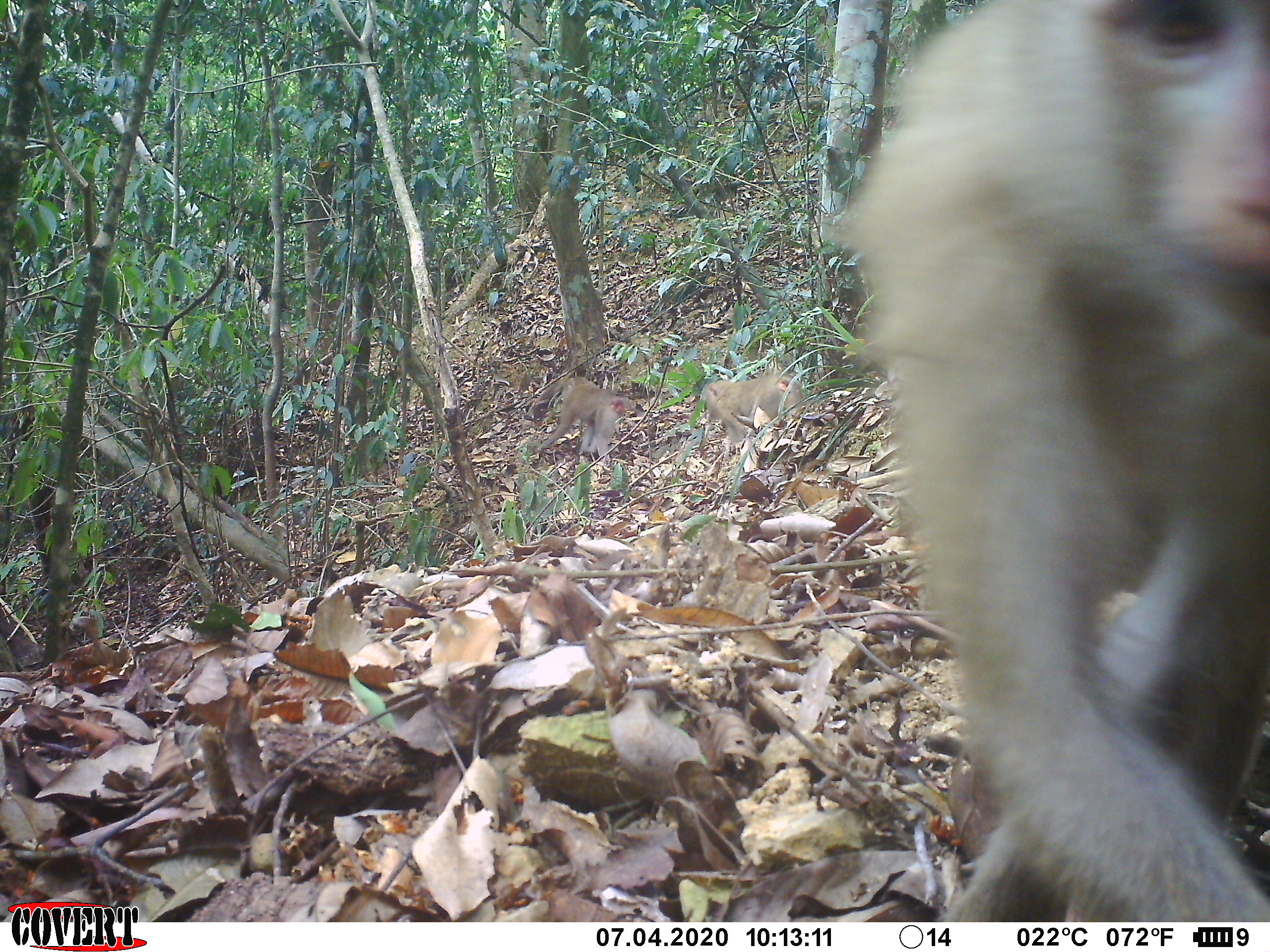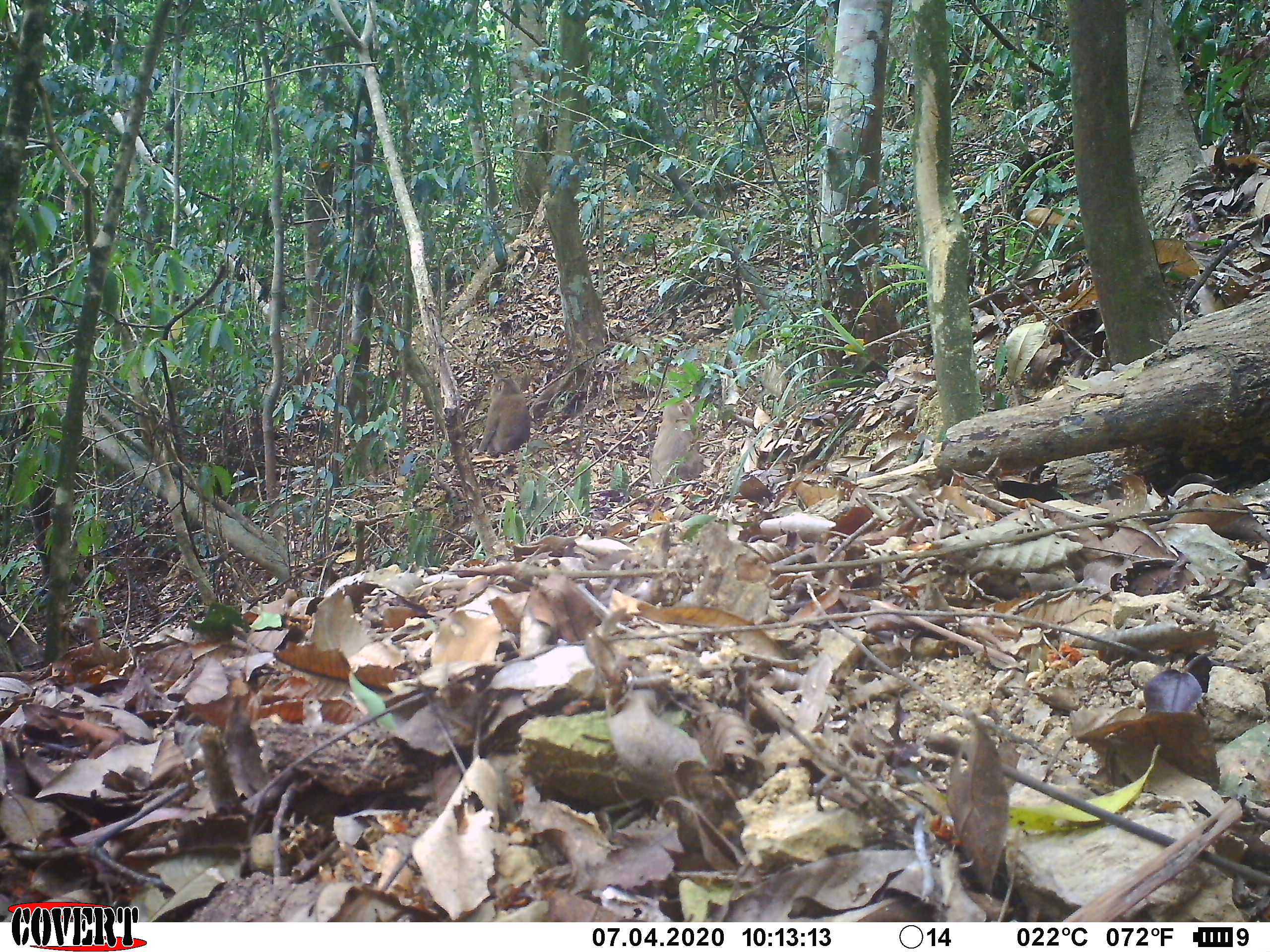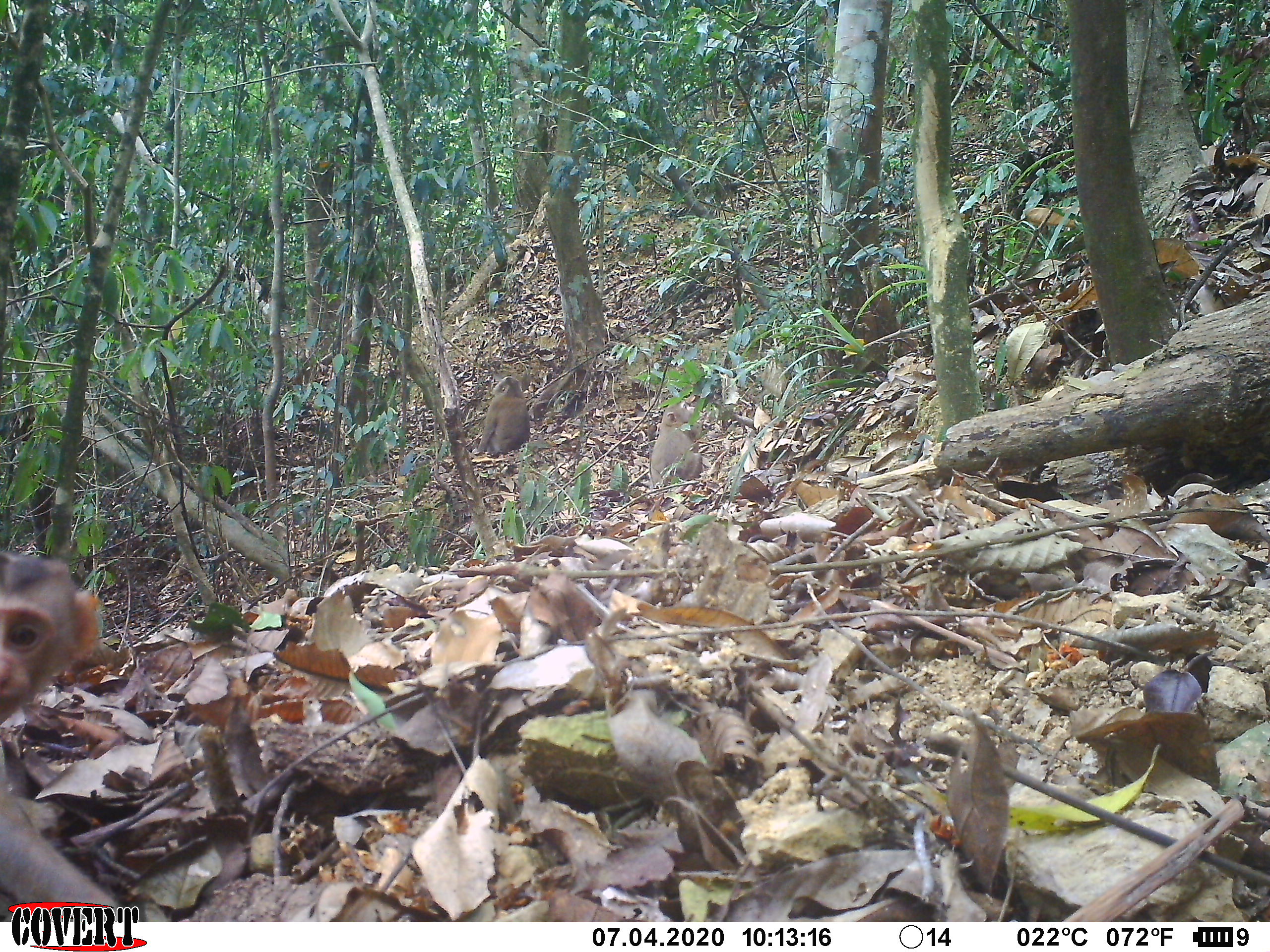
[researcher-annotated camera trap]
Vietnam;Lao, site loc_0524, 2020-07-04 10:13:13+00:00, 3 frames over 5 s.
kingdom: Animalia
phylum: Chordata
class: Mammalia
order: Primates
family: Cercopithecidae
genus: Macaca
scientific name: Macaca nemestrina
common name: pig-tailed macaque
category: pig tailed macaque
Pig tailed macaque (pig-tailed macaque) (Macaca nemestrina). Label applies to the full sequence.